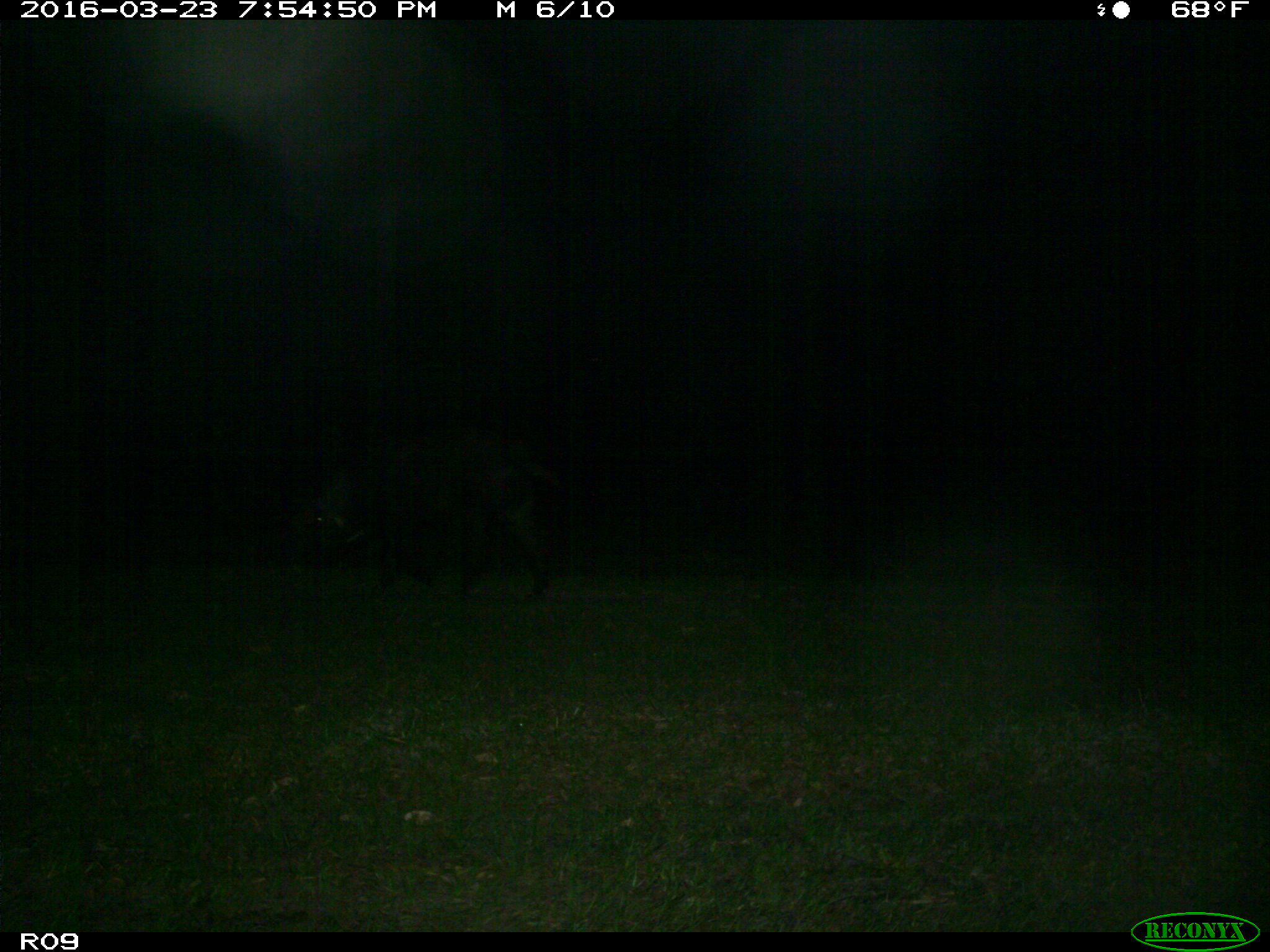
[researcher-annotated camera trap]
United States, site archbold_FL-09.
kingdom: Animalia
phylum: Chordata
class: Mammalia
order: Artiodactyla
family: Suidae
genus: Sus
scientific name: Sus scrofa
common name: wild boar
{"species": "Sus scrofa (wild boar)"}